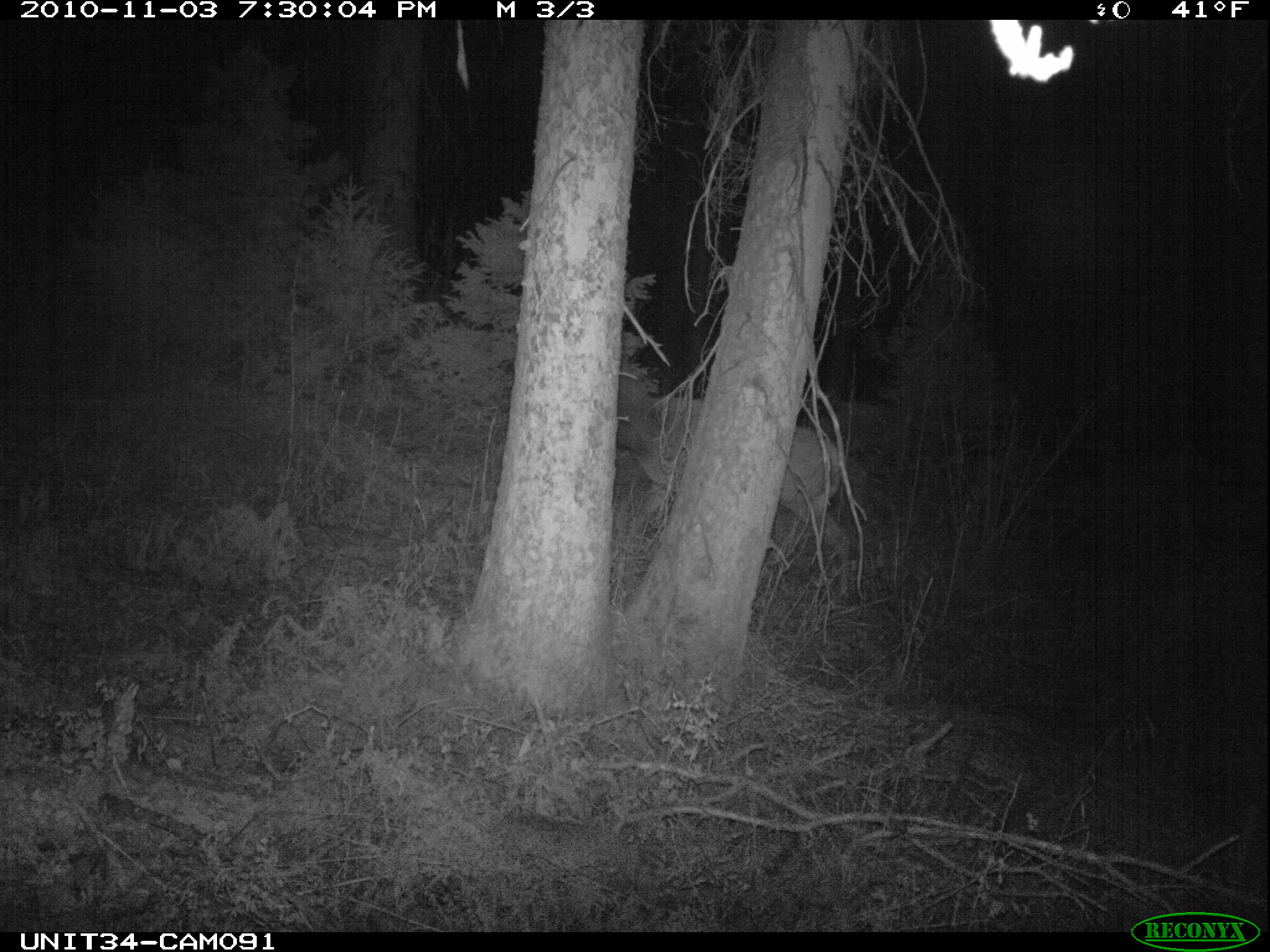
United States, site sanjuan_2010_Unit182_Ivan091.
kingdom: Animalia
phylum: Chordata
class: Mammalia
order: Artiodactyla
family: Cervidae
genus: Cervus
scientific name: Cervus elaphus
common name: red deer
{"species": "Cervus elaphus (red deer)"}